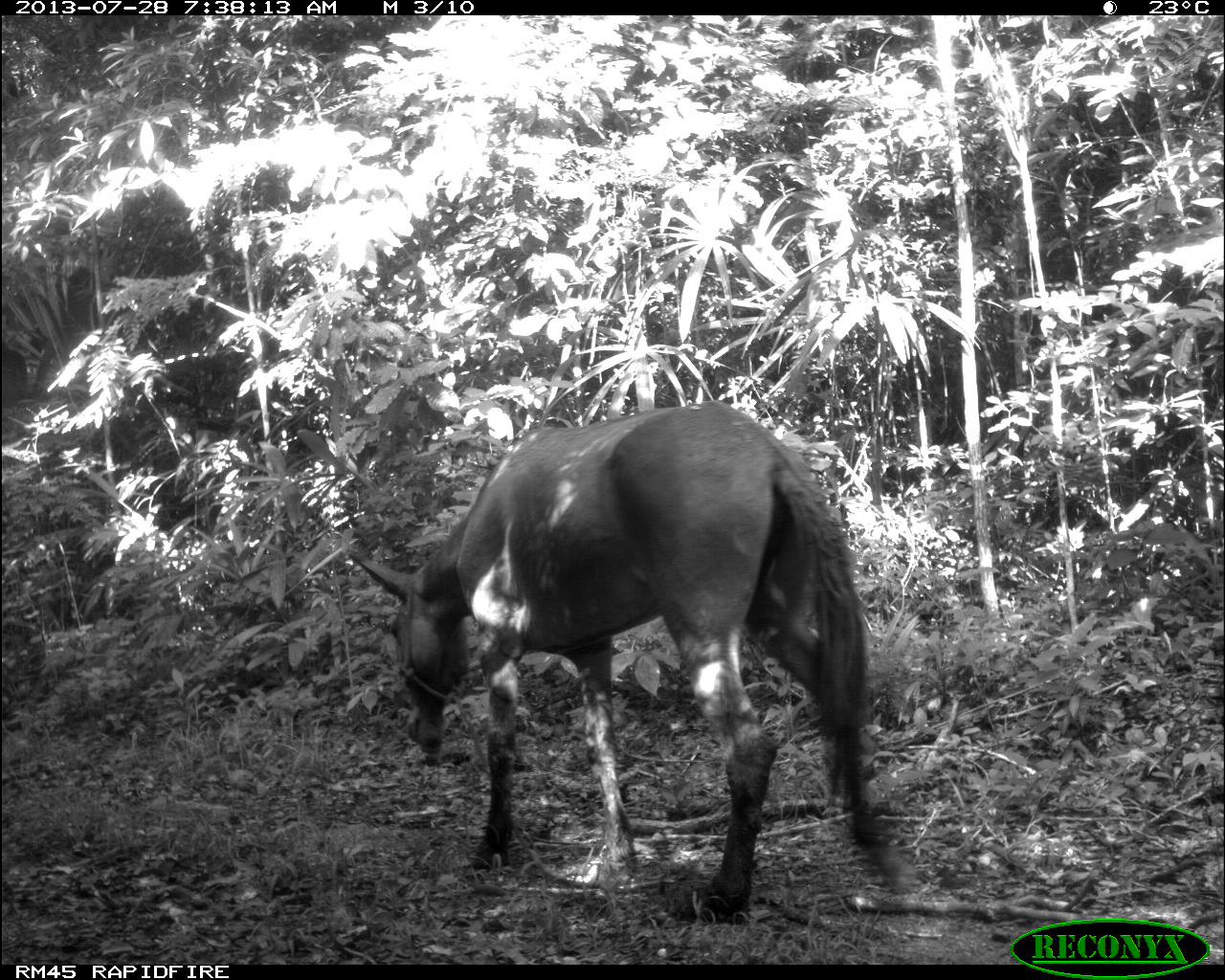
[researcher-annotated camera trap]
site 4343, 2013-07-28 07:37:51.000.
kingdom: Animalia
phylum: Chordata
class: Mammalia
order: Perissodactyla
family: Equidae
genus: Equus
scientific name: Equus ferus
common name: wild horse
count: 1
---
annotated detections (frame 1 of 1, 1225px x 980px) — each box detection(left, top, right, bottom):
equus ferus: detection(346, 399, 920, 926)